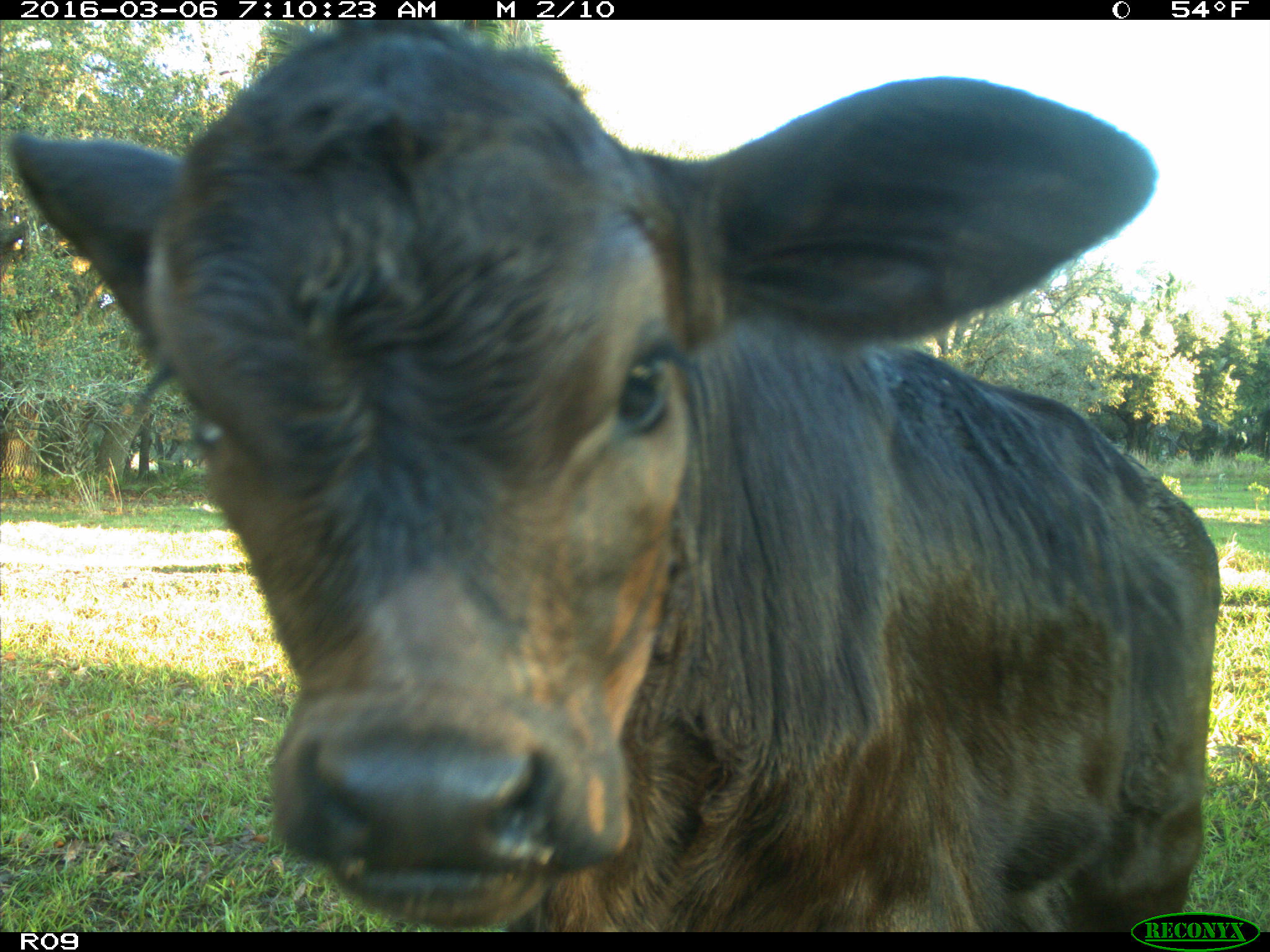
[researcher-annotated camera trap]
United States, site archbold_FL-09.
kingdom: Animalia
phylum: Chordata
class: Mammalia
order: Artiodactyla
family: Bovidae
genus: Bos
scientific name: Bos taurus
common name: domestic cow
Bos taurus (domestic cow).